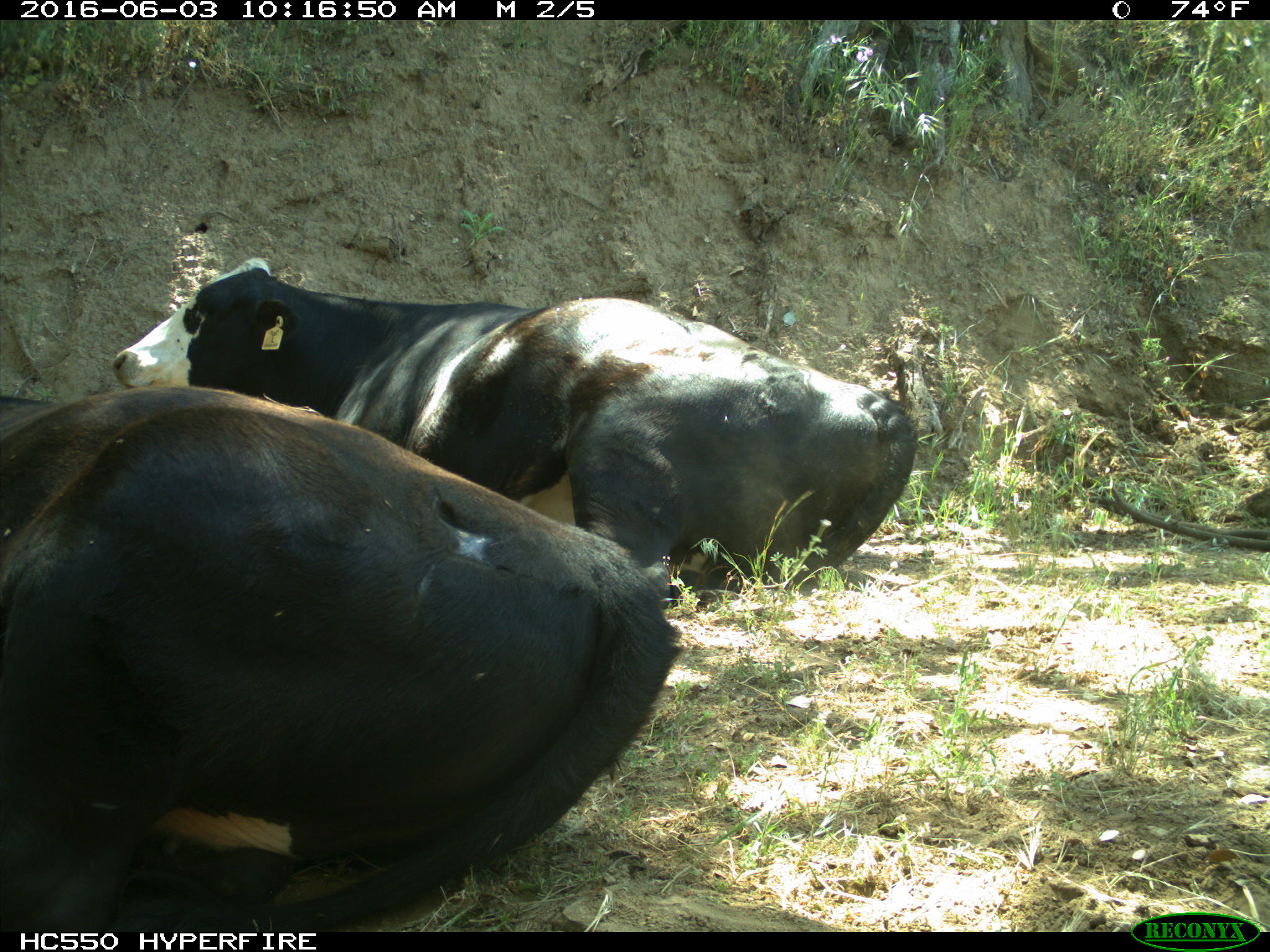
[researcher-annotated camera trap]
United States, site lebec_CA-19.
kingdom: Animalia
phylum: Chordata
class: Mammalia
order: Artiodactyla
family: Bovidae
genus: Bos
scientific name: Bos taurus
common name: domestic cow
Bos taurus (domestic cow).